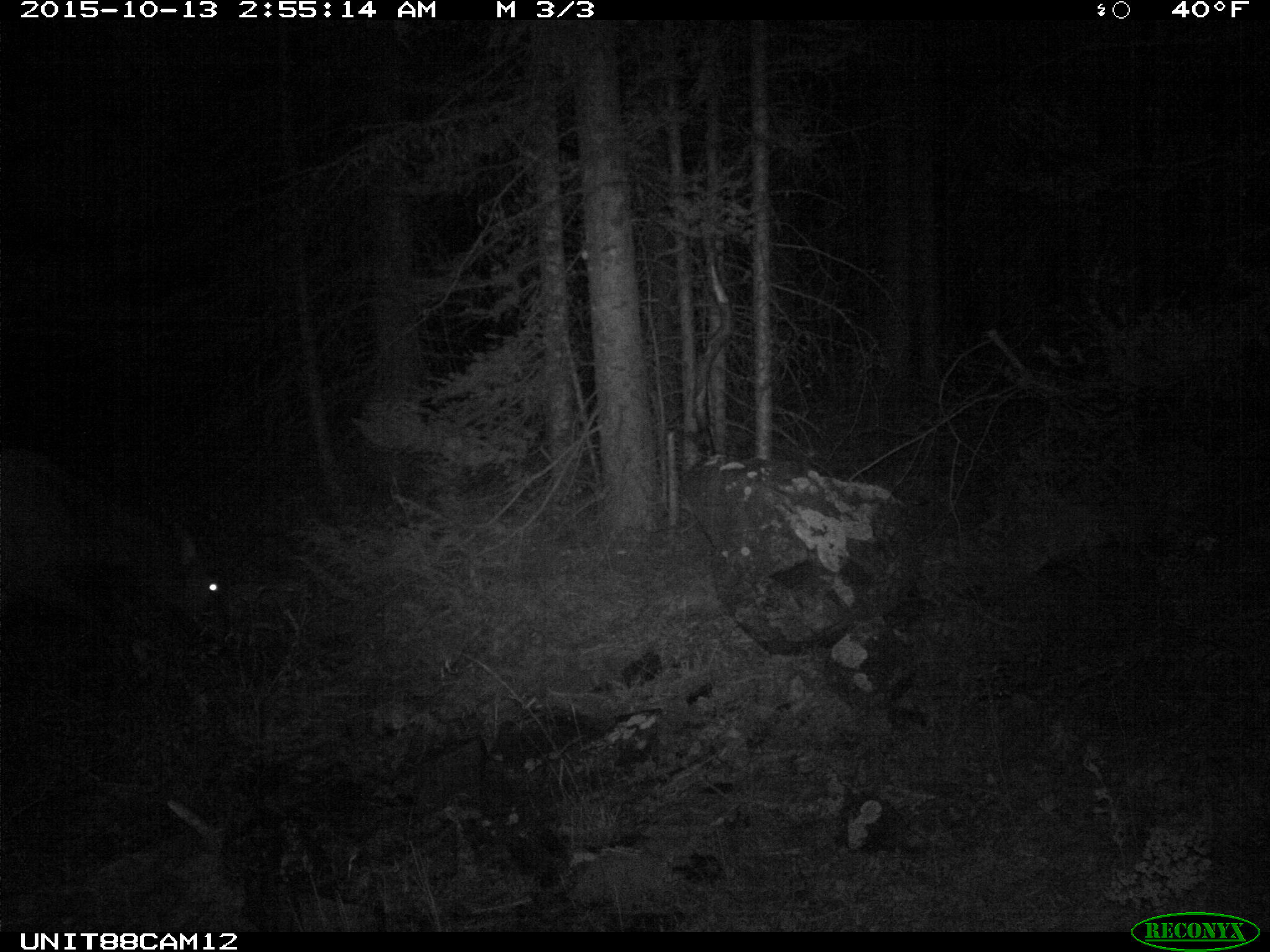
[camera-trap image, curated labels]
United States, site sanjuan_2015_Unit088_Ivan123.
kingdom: Animalia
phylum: Chordata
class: Mammalia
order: Artiodactyla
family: Cervidae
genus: Cervus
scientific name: Cervus elaphus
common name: red deer